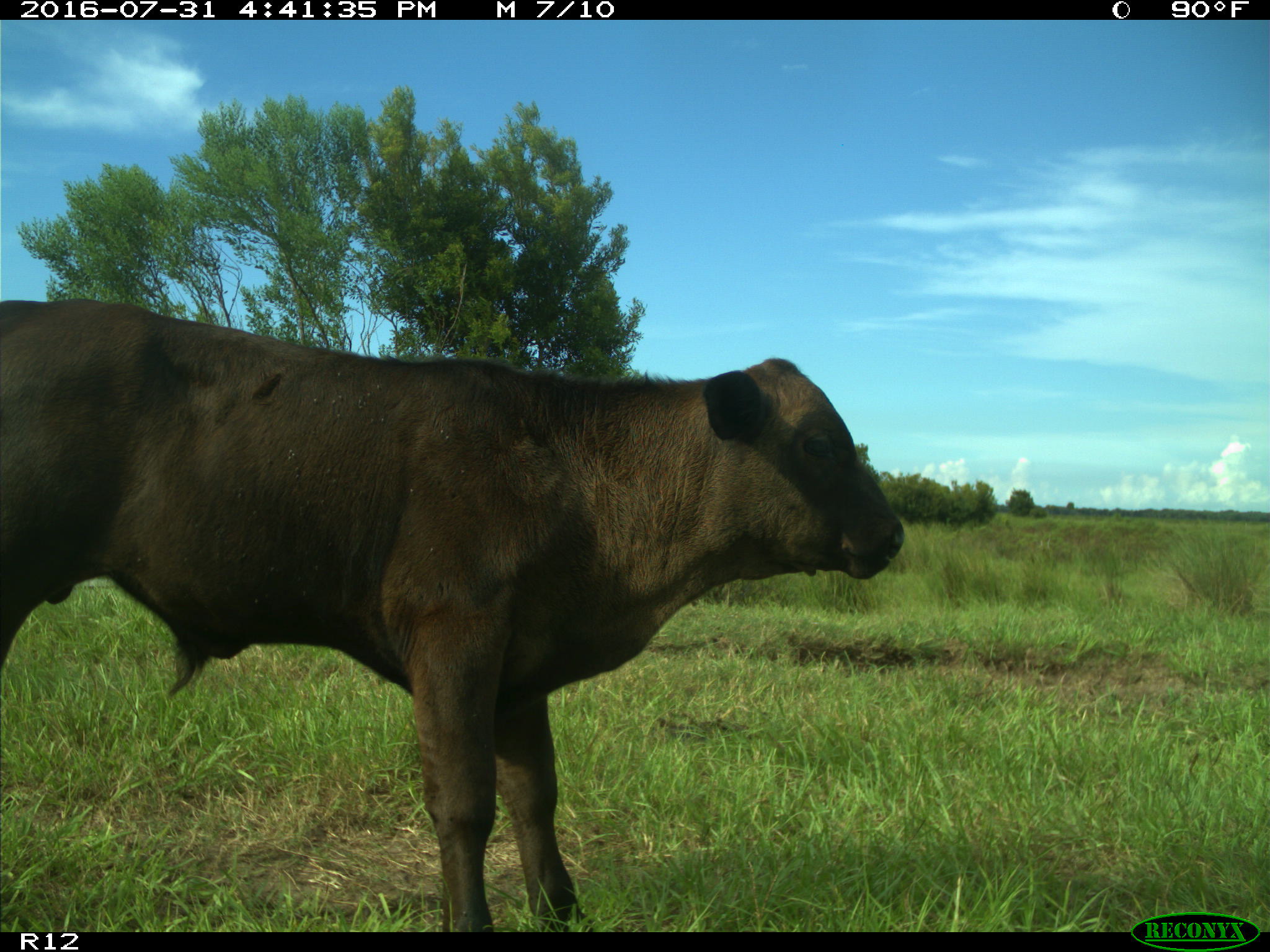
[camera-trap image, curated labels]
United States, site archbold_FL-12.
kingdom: Animalia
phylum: Chordata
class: Mammalia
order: Artiodactyla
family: Bovidae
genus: Bos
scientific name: Bos taurus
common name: domestic cow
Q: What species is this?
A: Bos taurus (domestic cow).